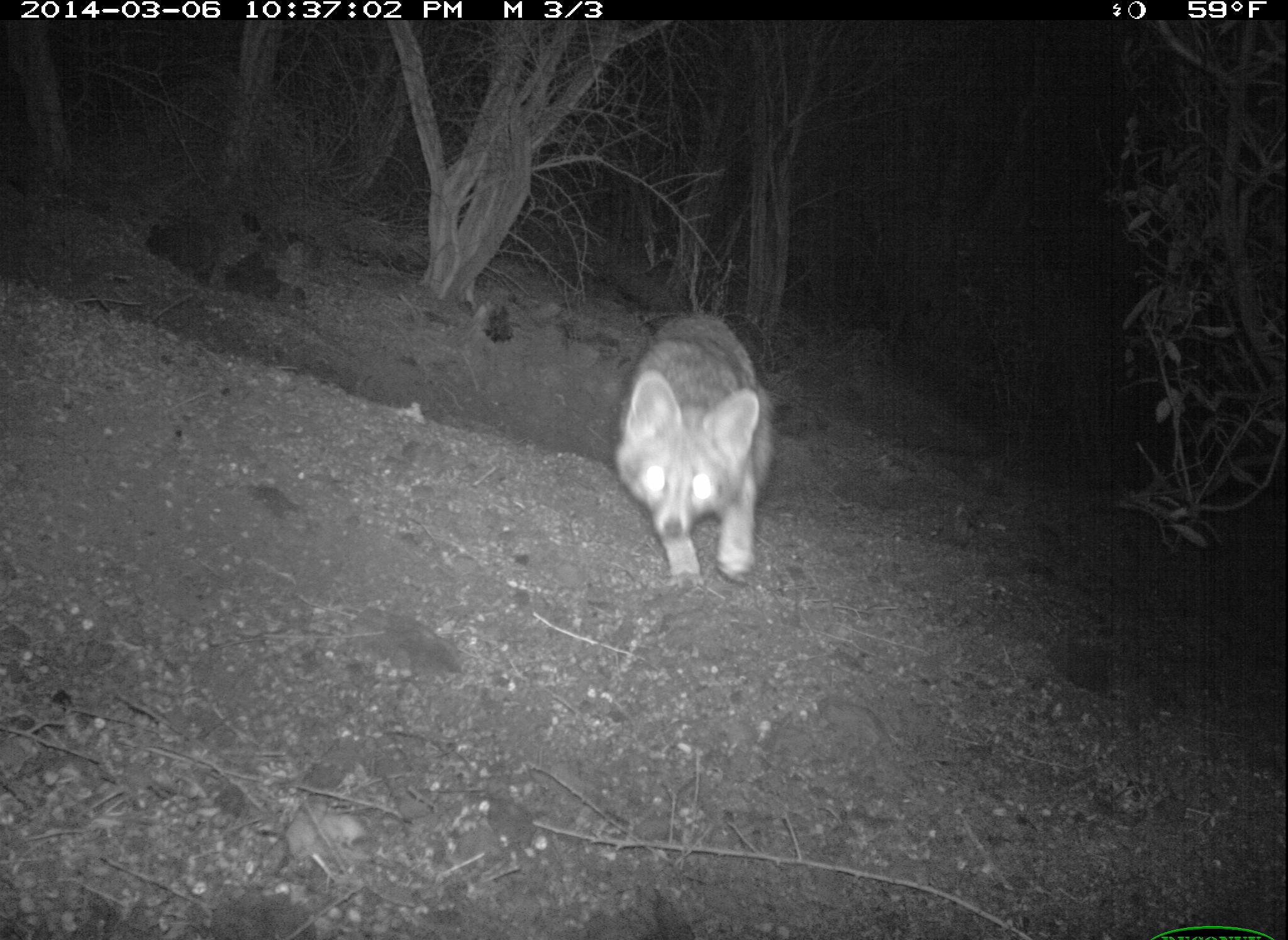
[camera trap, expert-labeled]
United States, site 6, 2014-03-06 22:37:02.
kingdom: Animalia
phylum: Chordata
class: Mammalia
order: Carnivora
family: Canidae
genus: Urocyon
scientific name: Urocyon cinereoargenteus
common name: gray fox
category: fox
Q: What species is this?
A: Fox (gray fox) (Urocyon cinereoargenteus).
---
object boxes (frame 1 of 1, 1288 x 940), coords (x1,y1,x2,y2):
fox: (608,306,783,593)